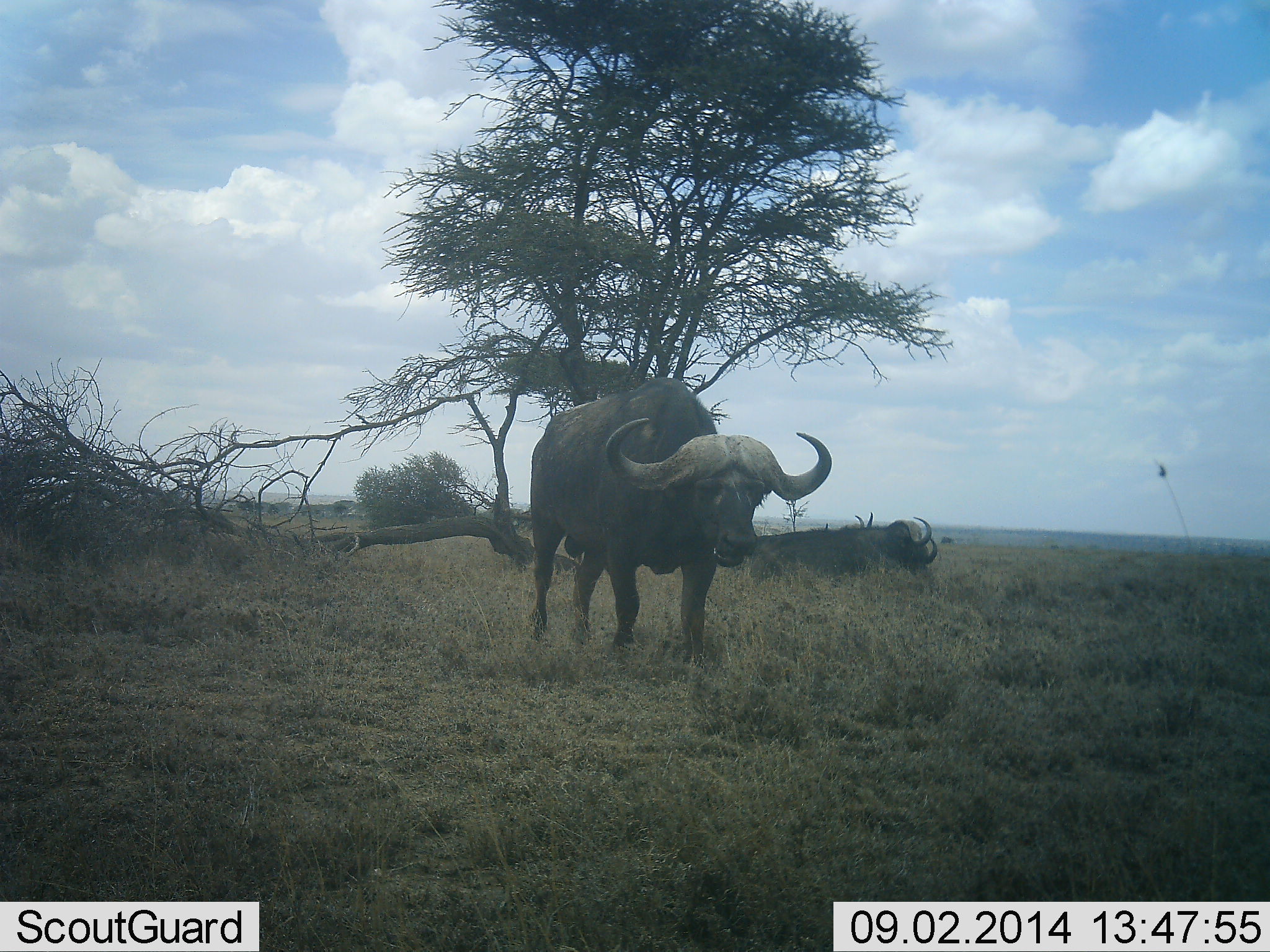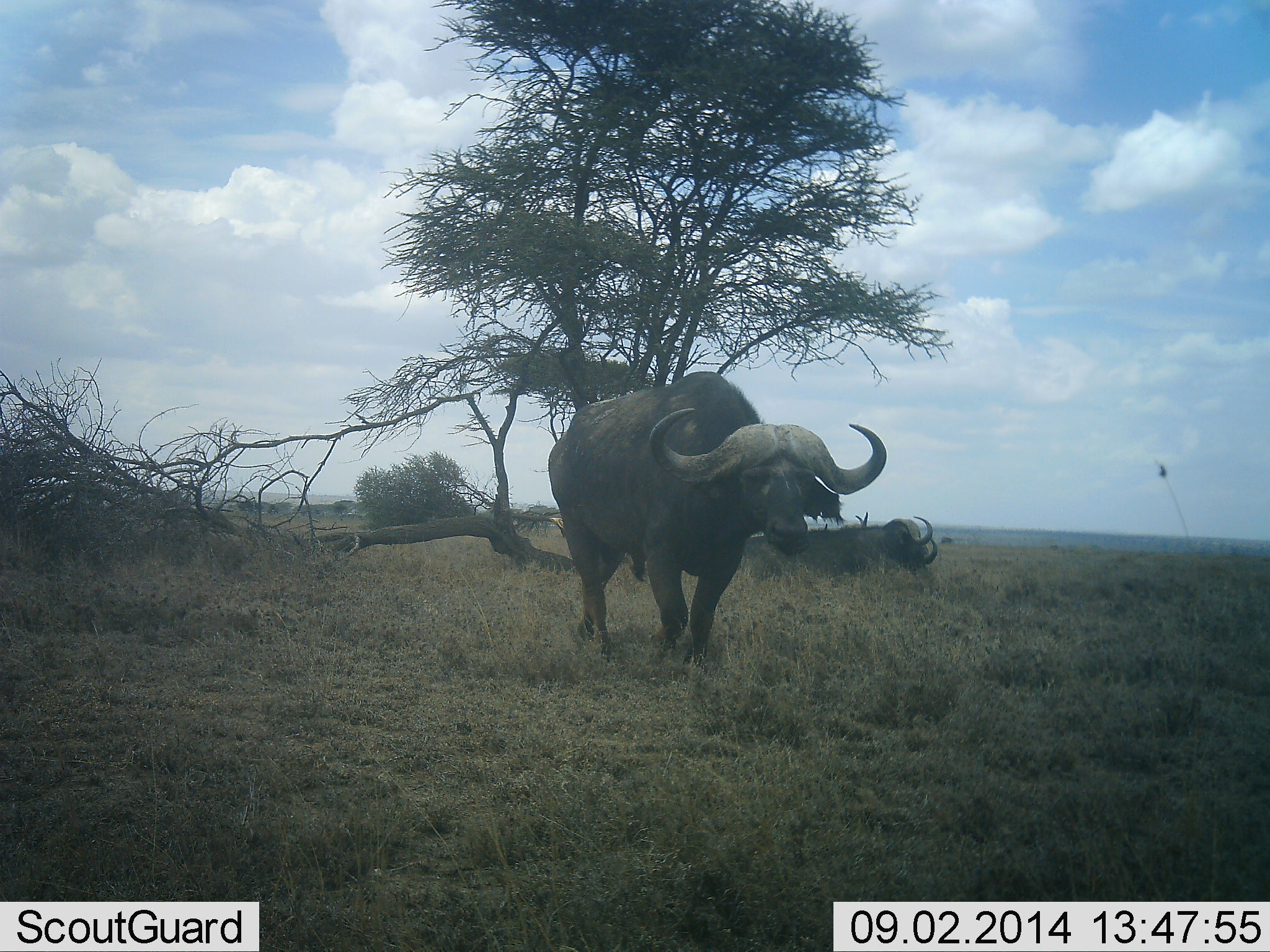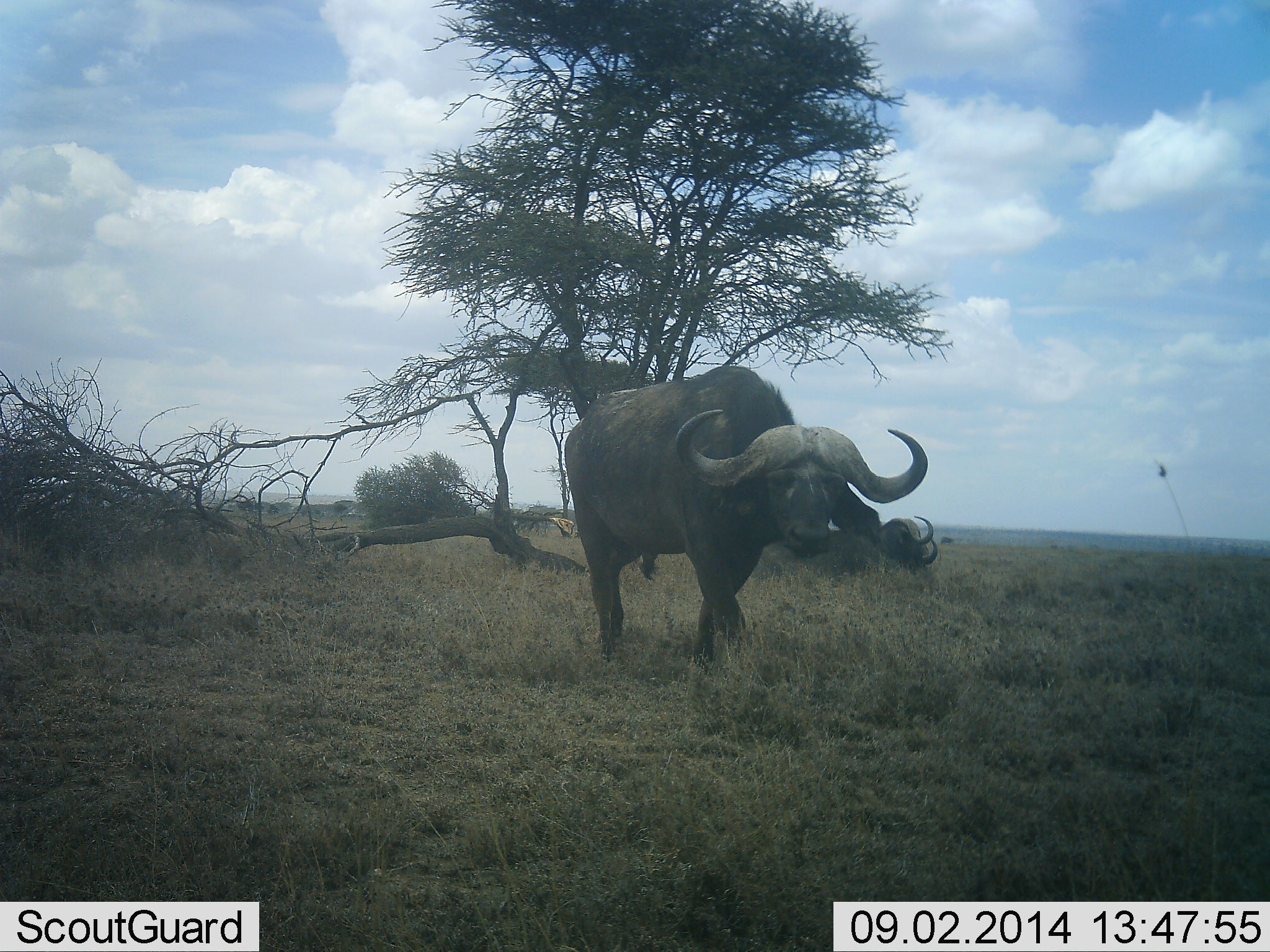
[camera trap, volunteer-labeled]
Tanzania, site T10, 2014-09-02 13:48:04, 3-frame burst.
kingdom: Animalia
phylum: Chordata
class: Mammalia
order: Artiodactyla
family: Bovidae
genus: Syncerus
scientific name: Syncerus caffer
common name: cape buffalo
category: buffalo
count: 2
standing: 40%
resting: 50%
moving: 60%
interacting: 0%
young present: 0%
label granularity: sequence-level